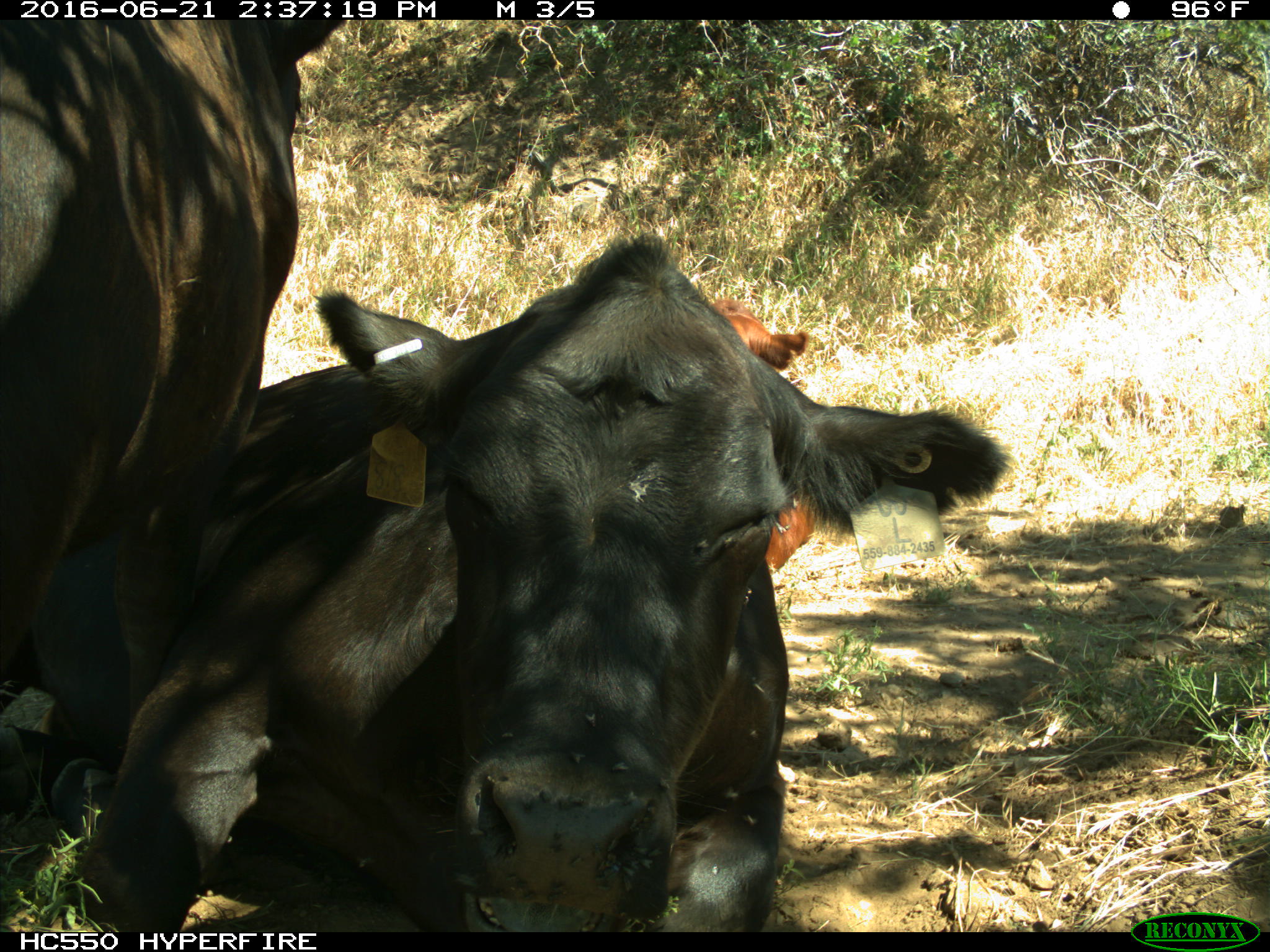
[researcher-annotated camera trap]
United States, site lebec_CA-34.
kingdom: Animalia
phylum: Chordata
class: Mammalia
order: Artiodactyla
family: Bovidae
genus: Bos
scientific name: Bos taurus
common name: domestic cow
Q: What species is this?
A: Bos taurus (domestic cow).